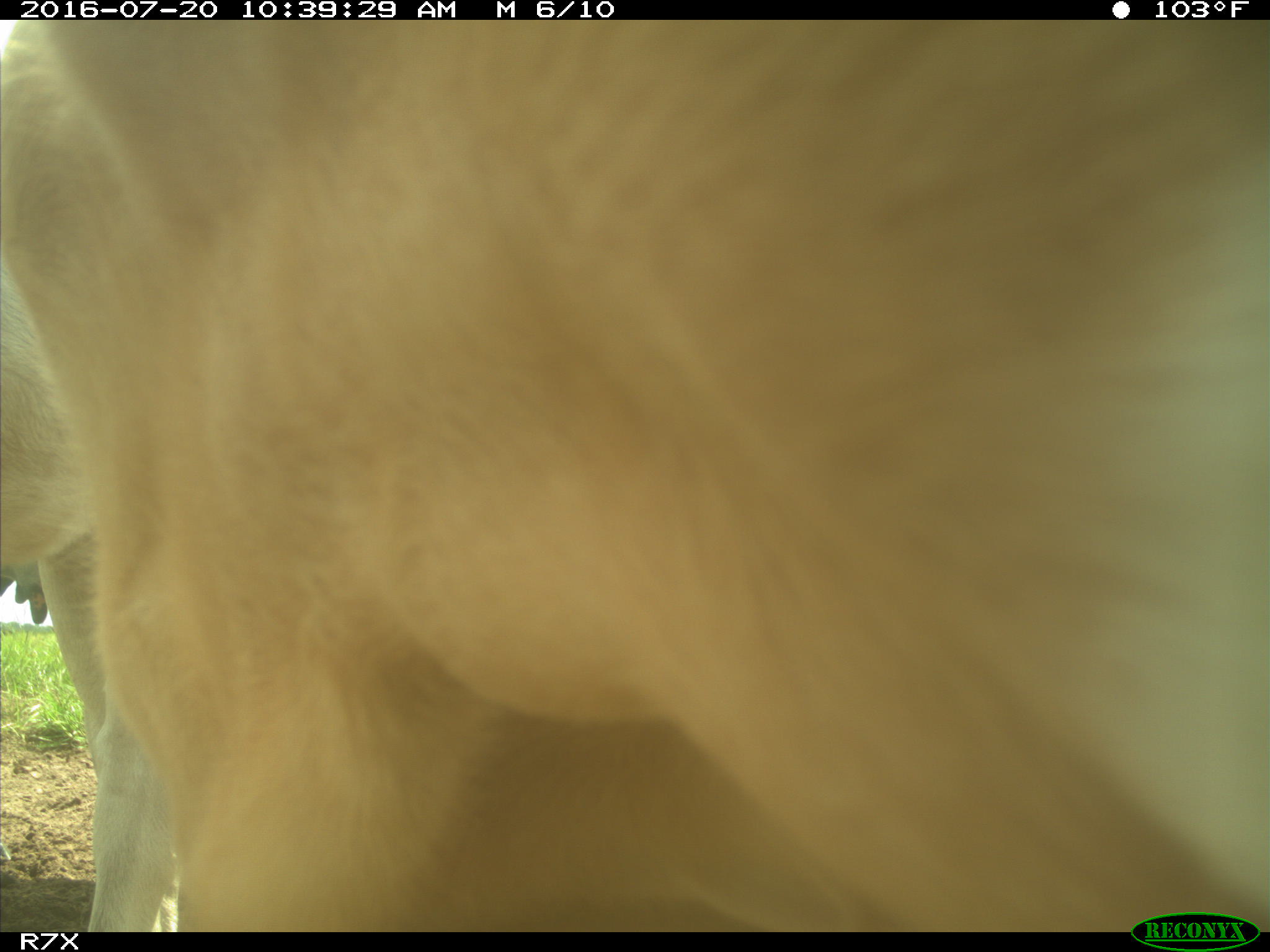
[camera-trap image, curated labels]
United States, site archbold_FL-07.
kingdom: Animalia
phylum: Chordata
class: Mammalia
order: Artiodactyla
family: Bovidae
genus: Bos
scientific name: Bos taurus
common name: domestic cow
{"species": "Bos taurus (domestic cow)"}